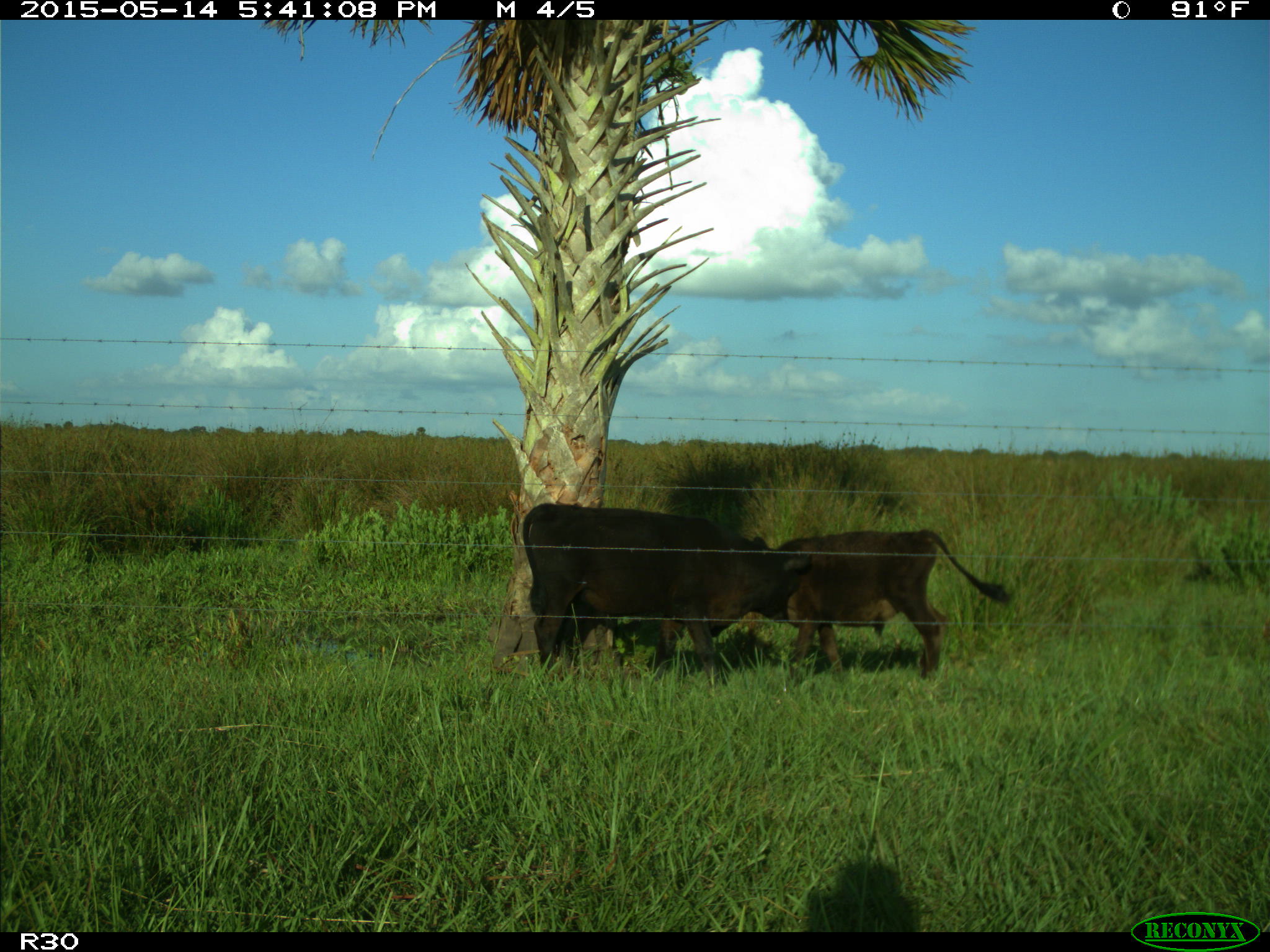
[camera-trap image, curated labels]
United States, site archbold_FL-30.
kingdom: Animalia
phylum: Chordata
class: Mammalia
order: Artiodactyla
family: Bovidae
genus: Bos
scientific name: Bos taurus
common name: domestic cow